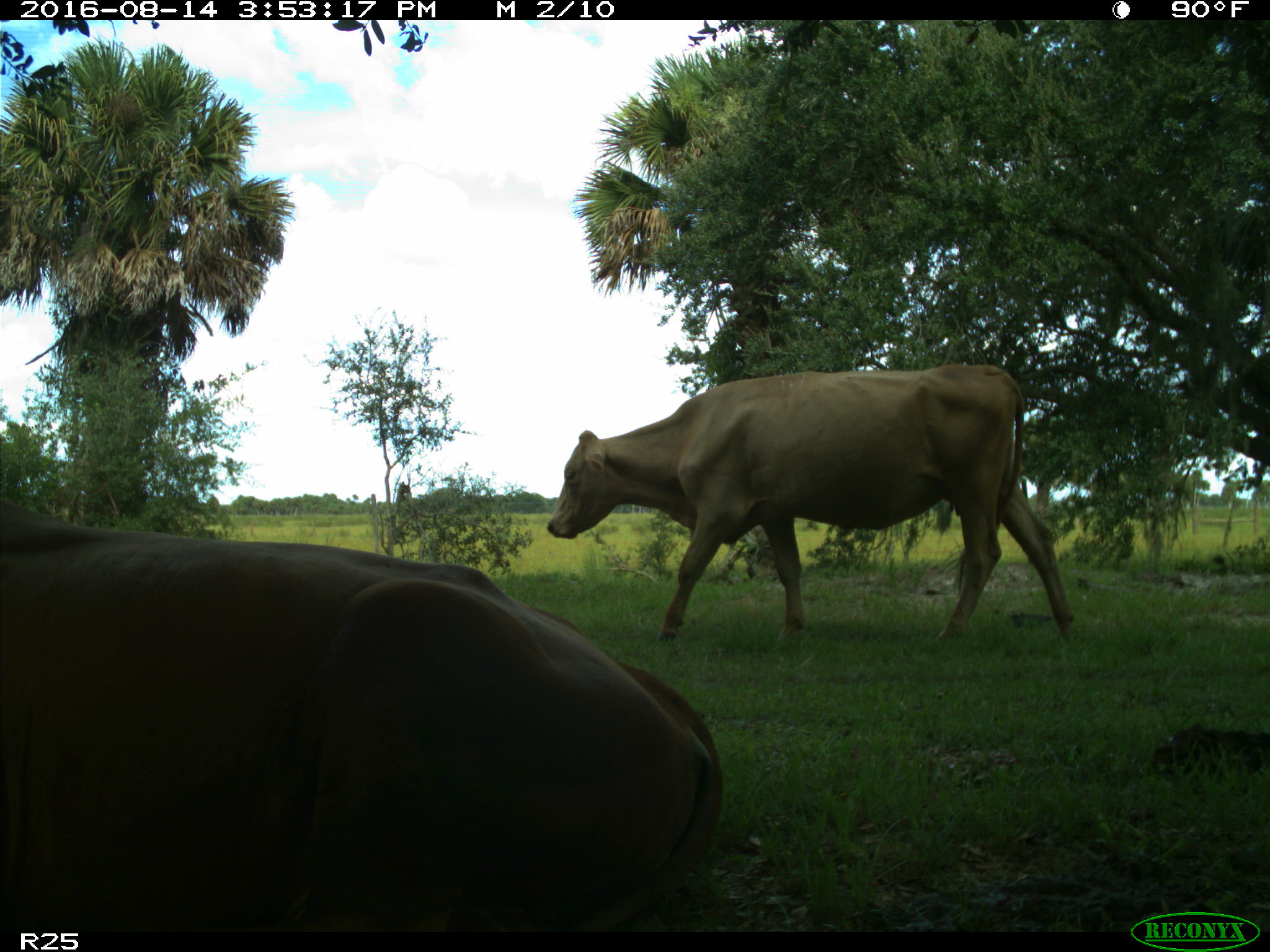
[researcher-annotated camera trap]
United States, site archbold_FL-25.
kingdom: Animalia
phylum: Chordata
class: Mammalia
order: Artiodactyla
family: Bovidae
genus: Bos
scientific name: Bos taurus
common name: domestic cow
Bos taurus (domestic cow).